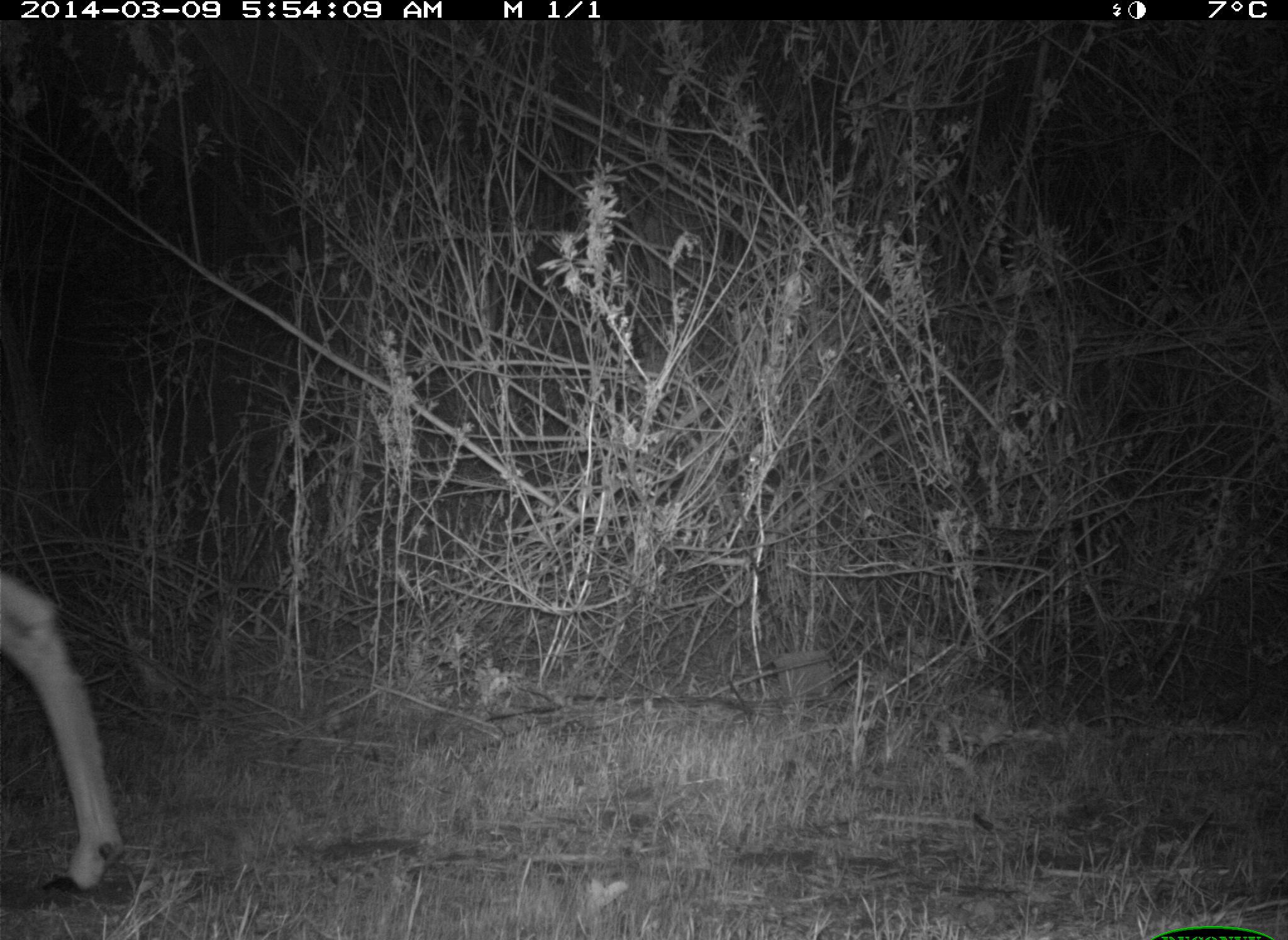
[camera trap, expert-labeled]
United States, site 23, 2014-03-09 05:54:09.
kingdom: Animalia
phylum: Chordata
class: Mammalia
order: Artiodactyla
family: Cervidae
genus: Odocoileus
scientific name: Odocoileus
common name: deer